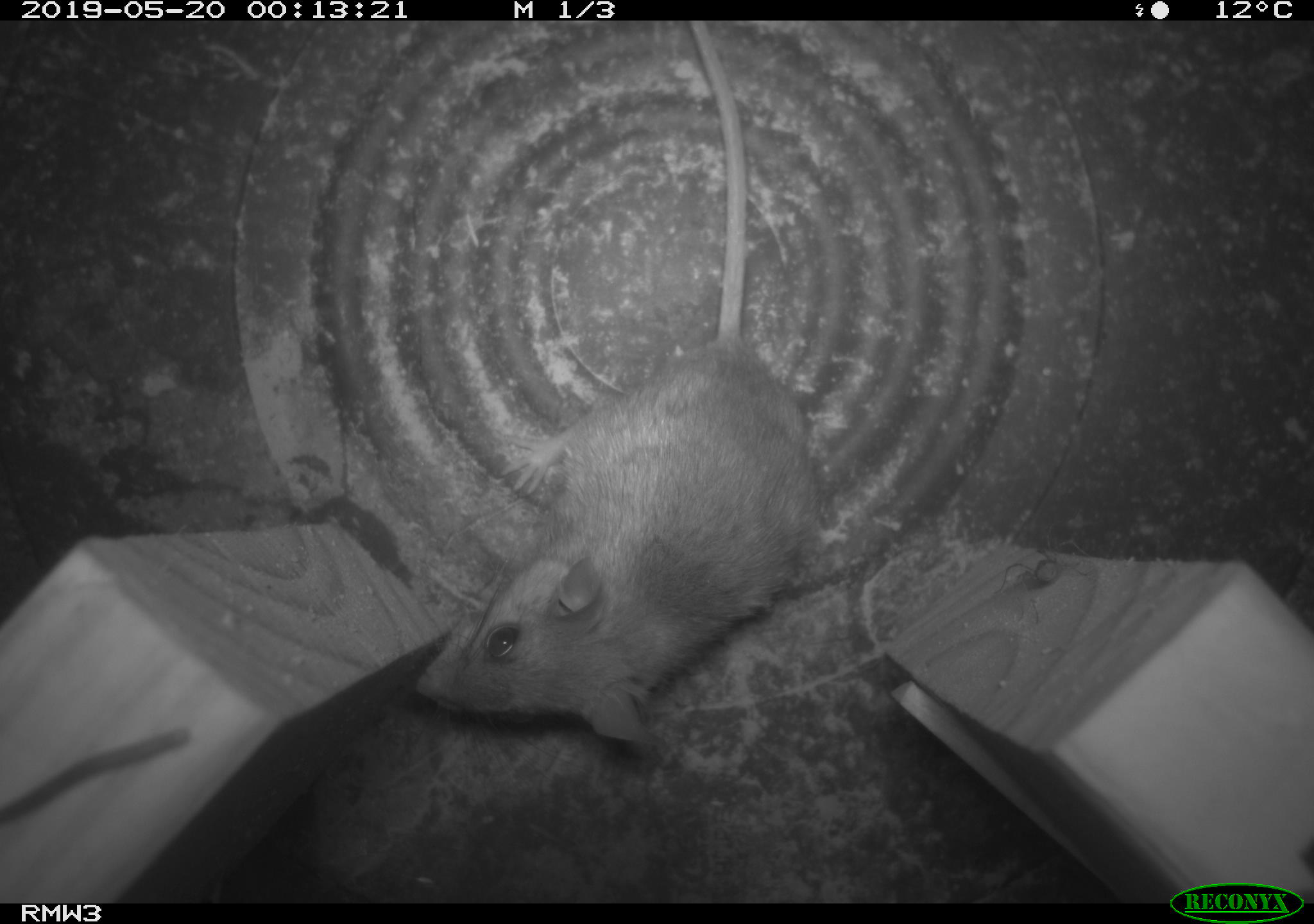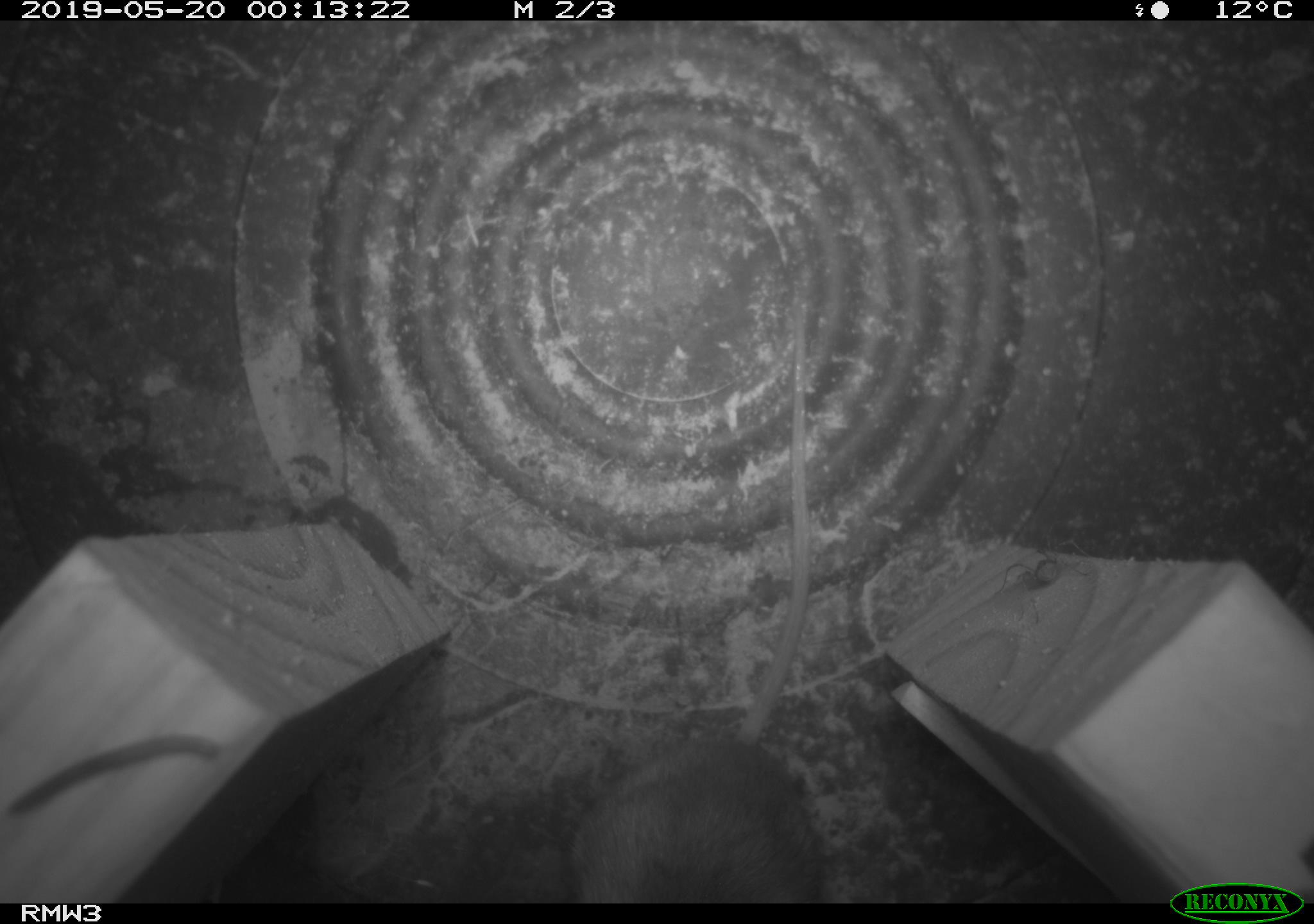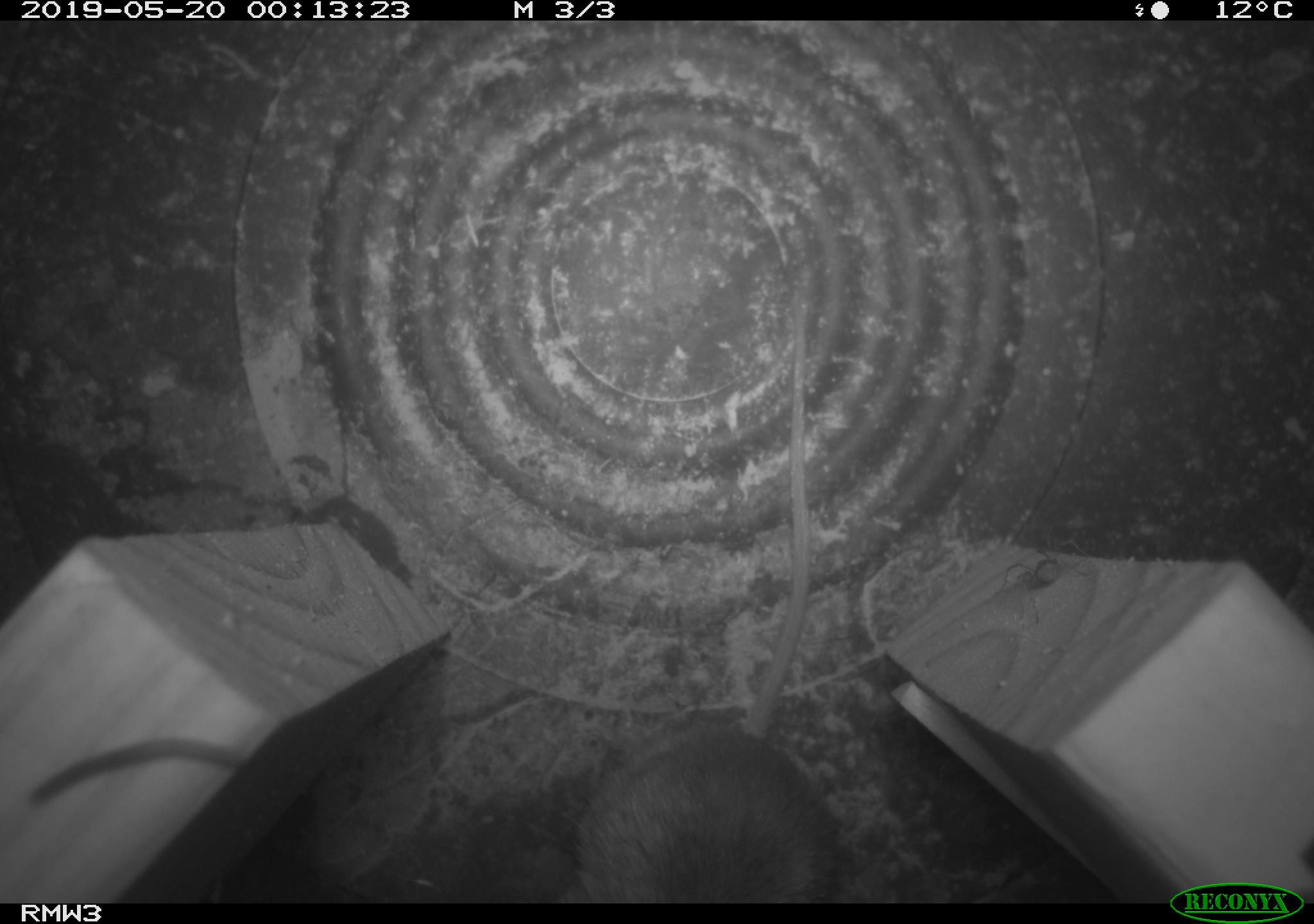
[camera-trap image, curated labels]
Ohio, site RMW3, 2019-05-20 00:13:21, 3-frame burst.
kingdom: Animalia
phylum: Chordata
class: Mammalia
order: Rodentia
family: Cricetidae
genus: Peromyscus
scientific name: Peromyscus leucopus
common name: white-footed mouse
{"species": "white-footed mouse (Peromyscus leucopus)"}